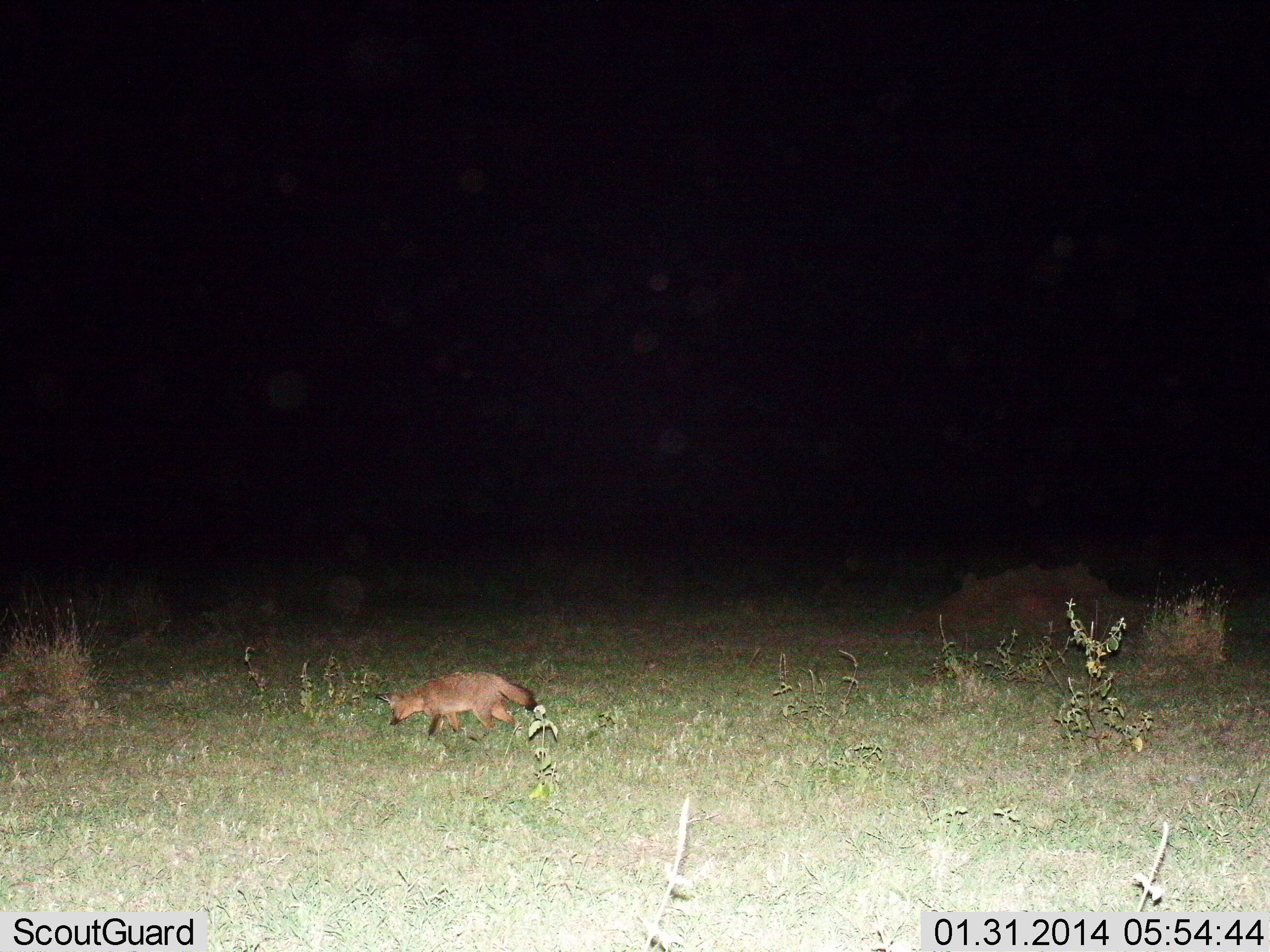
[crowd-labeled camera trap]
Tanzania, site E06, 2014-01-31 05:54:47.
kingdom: Animalia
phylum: Chordata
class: Mammalia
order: Carnivora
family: Canidae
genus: Otocyon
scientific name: Otocyon megalotis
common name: bat-eared fox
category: batearedfox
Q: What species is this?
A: Batearedfox (bat-eared fox) (Otocyon megalotis).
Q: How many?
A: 1.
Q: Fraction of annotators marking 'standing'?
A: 0%.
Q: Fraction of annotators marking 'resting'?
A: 0%.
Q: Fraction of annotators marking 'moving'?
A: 100%.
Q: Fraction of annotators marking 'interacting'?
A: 0%.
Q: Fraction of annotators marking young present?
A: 0%.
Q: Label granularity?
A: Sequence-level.